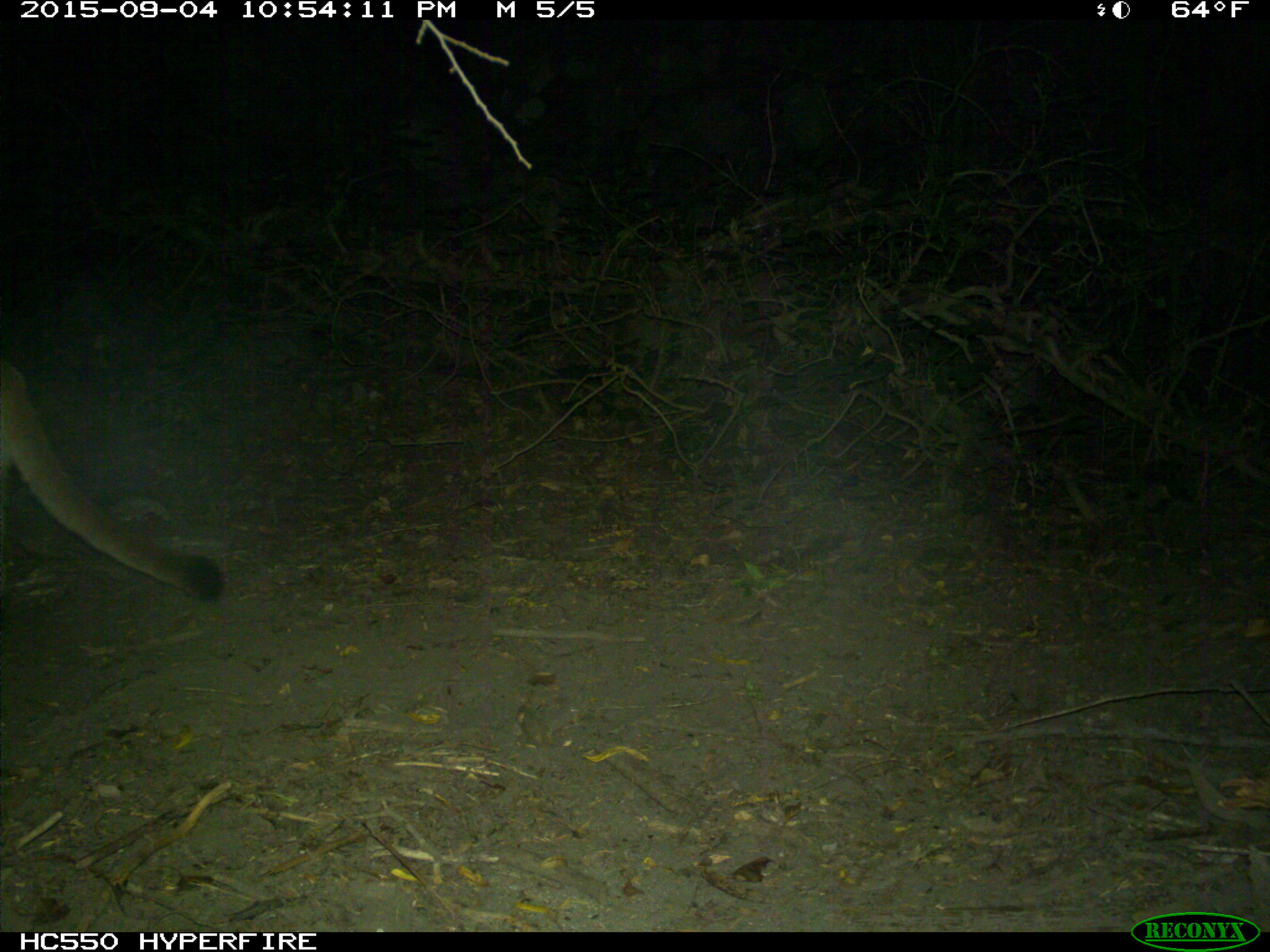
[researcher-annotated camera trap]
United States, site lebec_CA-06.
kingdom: Animalia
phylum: Chordata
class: Mammalia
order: Carnivora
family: Felidae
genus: Puma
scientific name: Puma concolor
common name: mountain lion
Puma concolor (mountain lion).